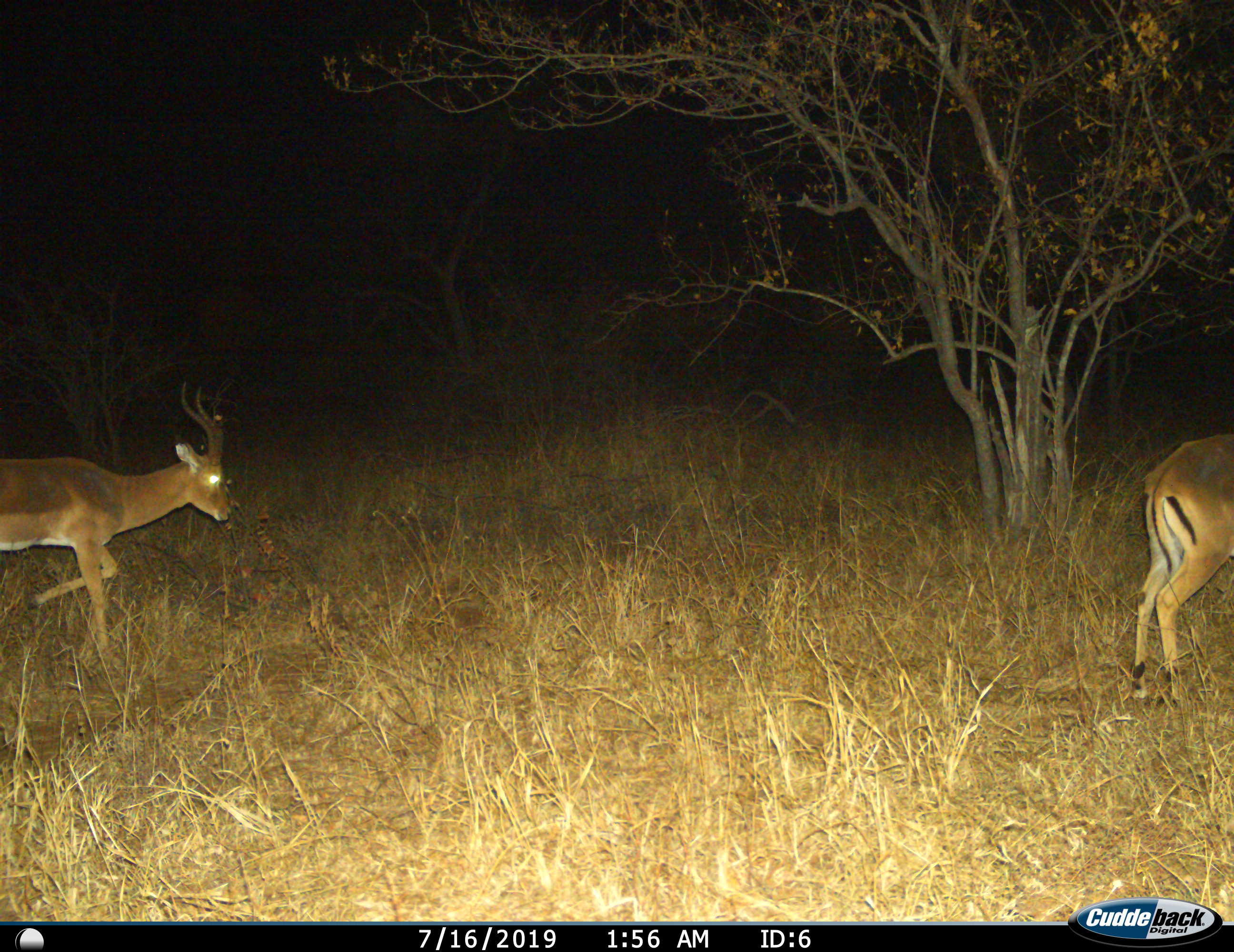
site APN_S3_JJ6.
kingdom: Animalia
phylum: Chordata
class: Mammalia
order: Artiodactyla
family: Bovidae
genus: Aepyceros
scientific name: Aepyceros melampus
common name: impala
Impala (Aepyceros melampus), count 2. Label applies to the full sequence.